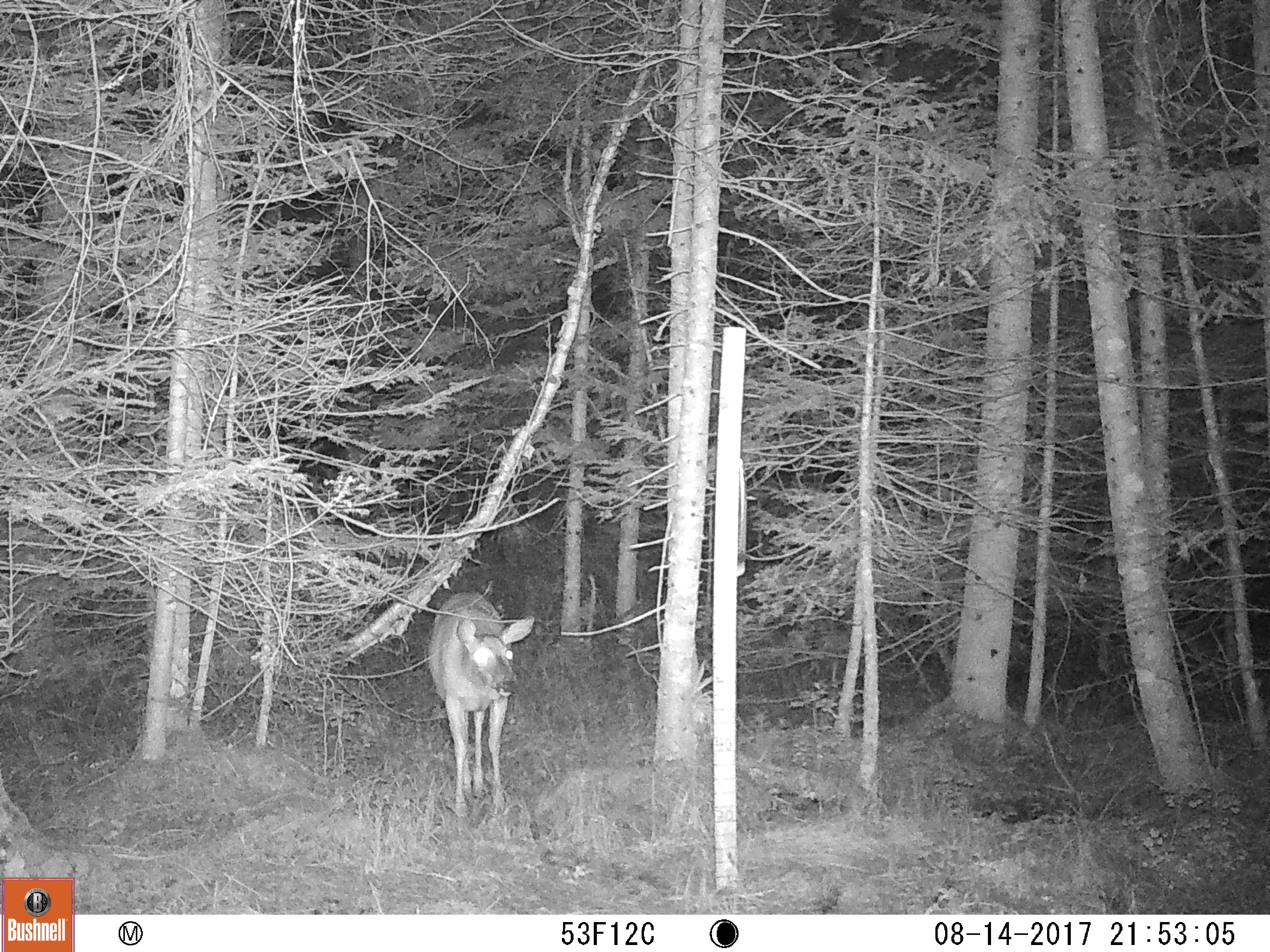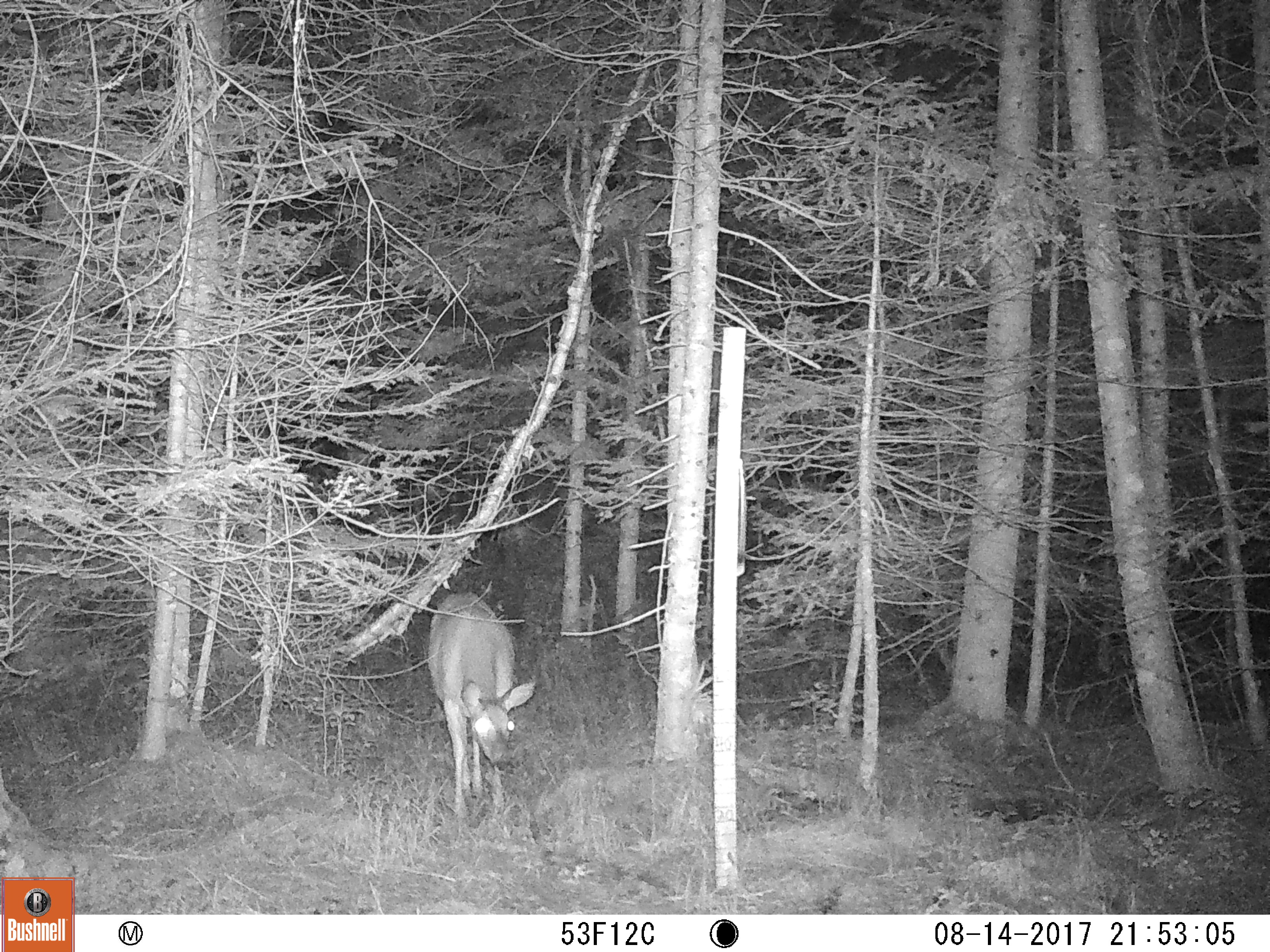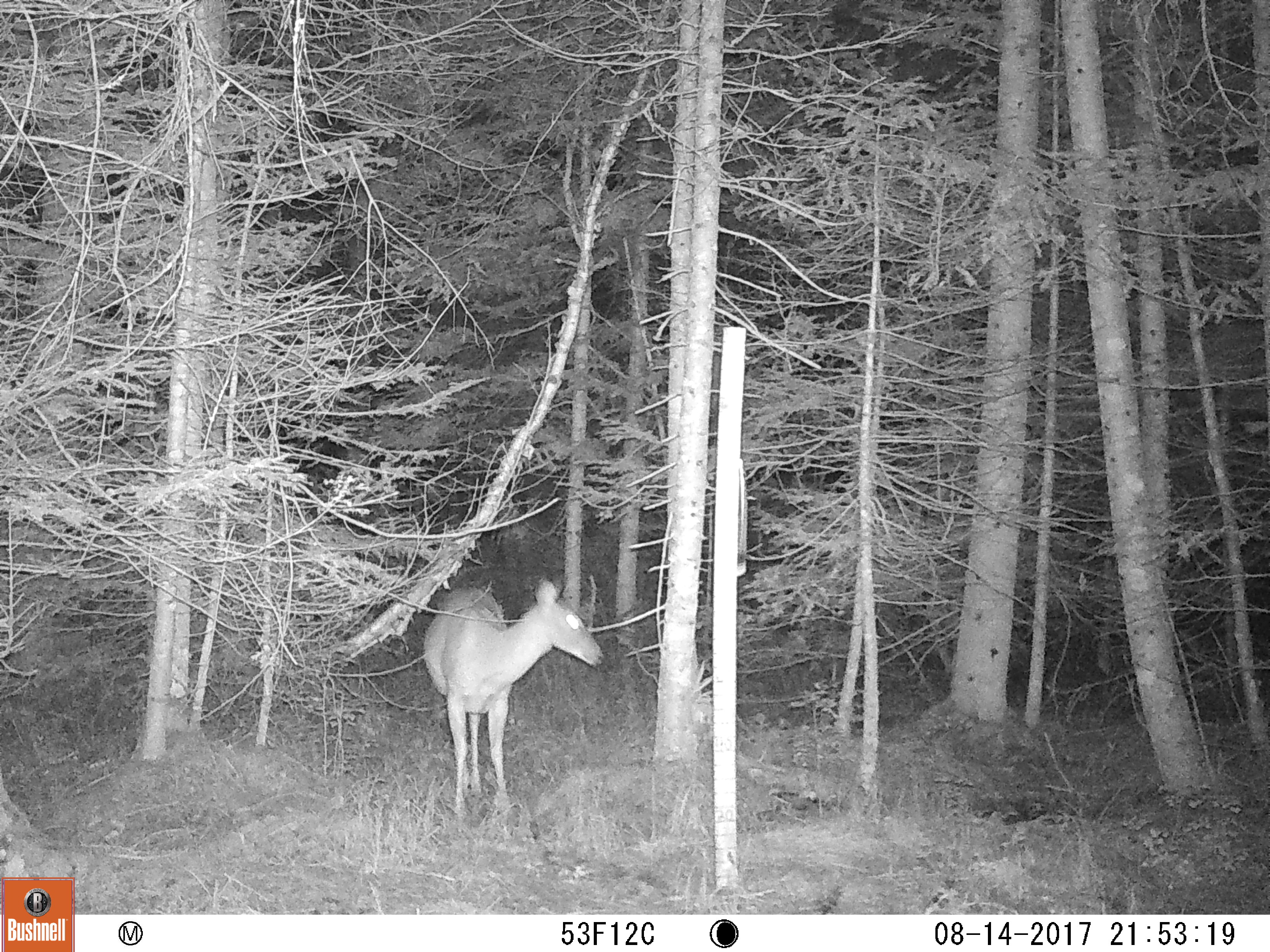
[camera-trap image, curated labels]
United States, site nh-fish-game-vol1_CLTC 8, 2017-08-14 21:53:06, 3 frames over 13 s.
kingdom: Animalia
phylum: Chordata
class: Mammalia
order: Artiodactyla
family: Cervidae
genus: Odocoileus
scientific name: Odocoileus virginianus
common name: white-tailed deer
White-tailed deer (Odocoileus virginianus).